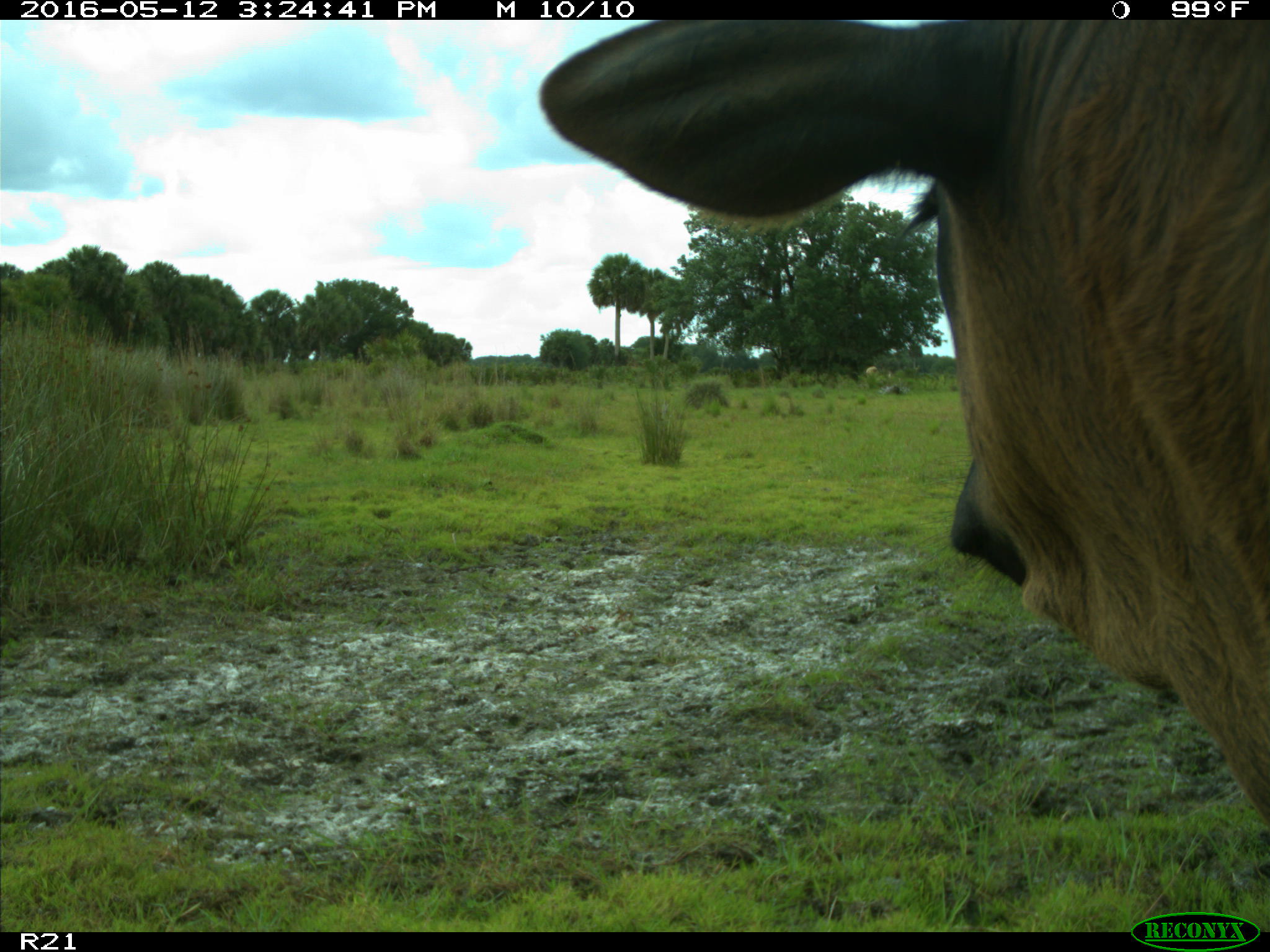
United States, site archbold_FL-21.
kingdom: Animalia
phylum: Chordata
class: Mammalia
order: Artiodactyla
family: Bovidae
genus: Bos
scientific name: Bos taurus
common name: domestic cow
Bos taurus (domestic cow).